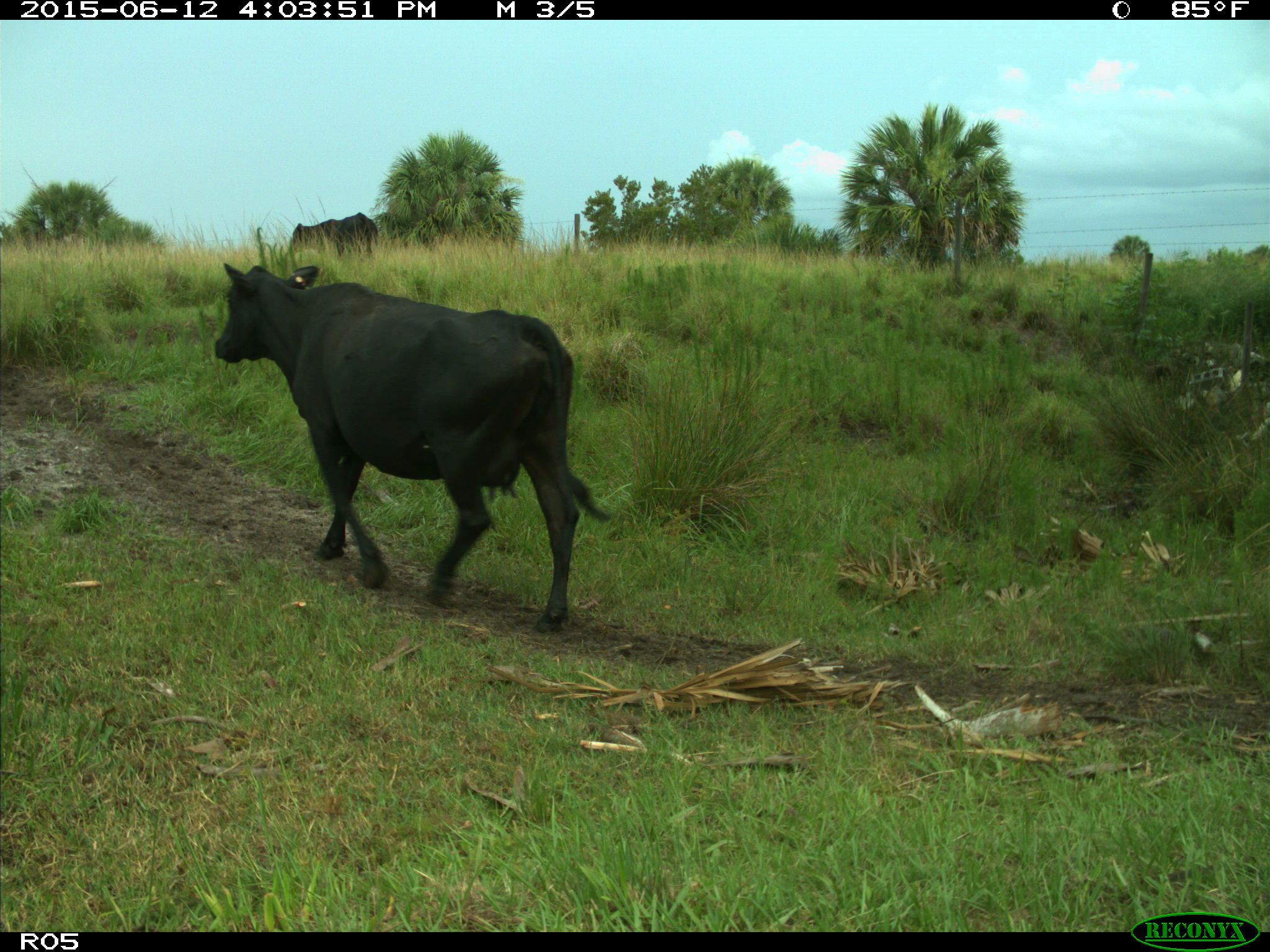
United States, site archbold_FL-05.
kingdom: Animalia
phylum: Chordata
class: Mammalia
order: Artiodactyla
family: Bovidae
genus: Bos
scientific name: Bos taurus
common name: domestic cow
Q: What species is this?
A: Bos taurus (domestic cow).